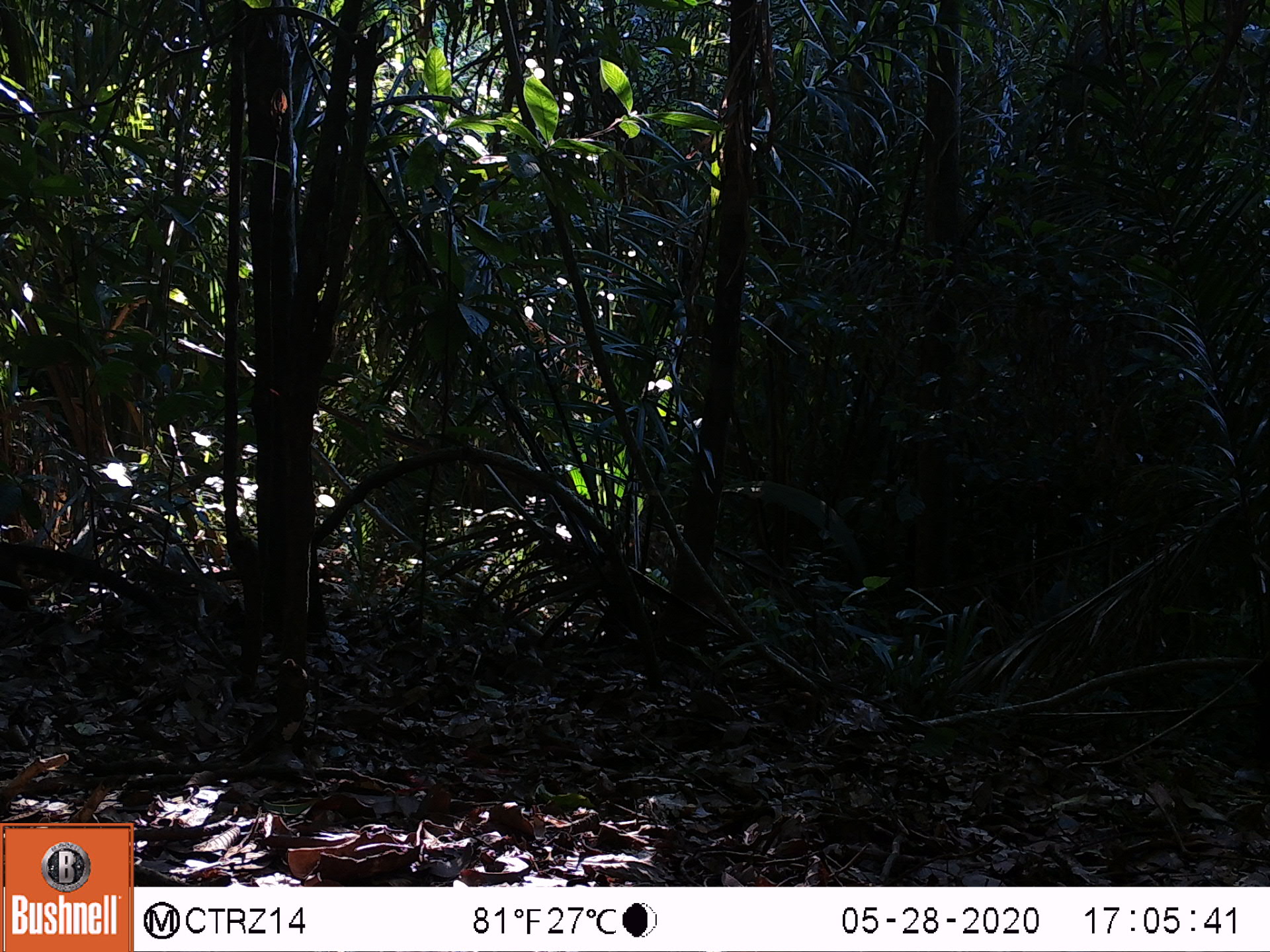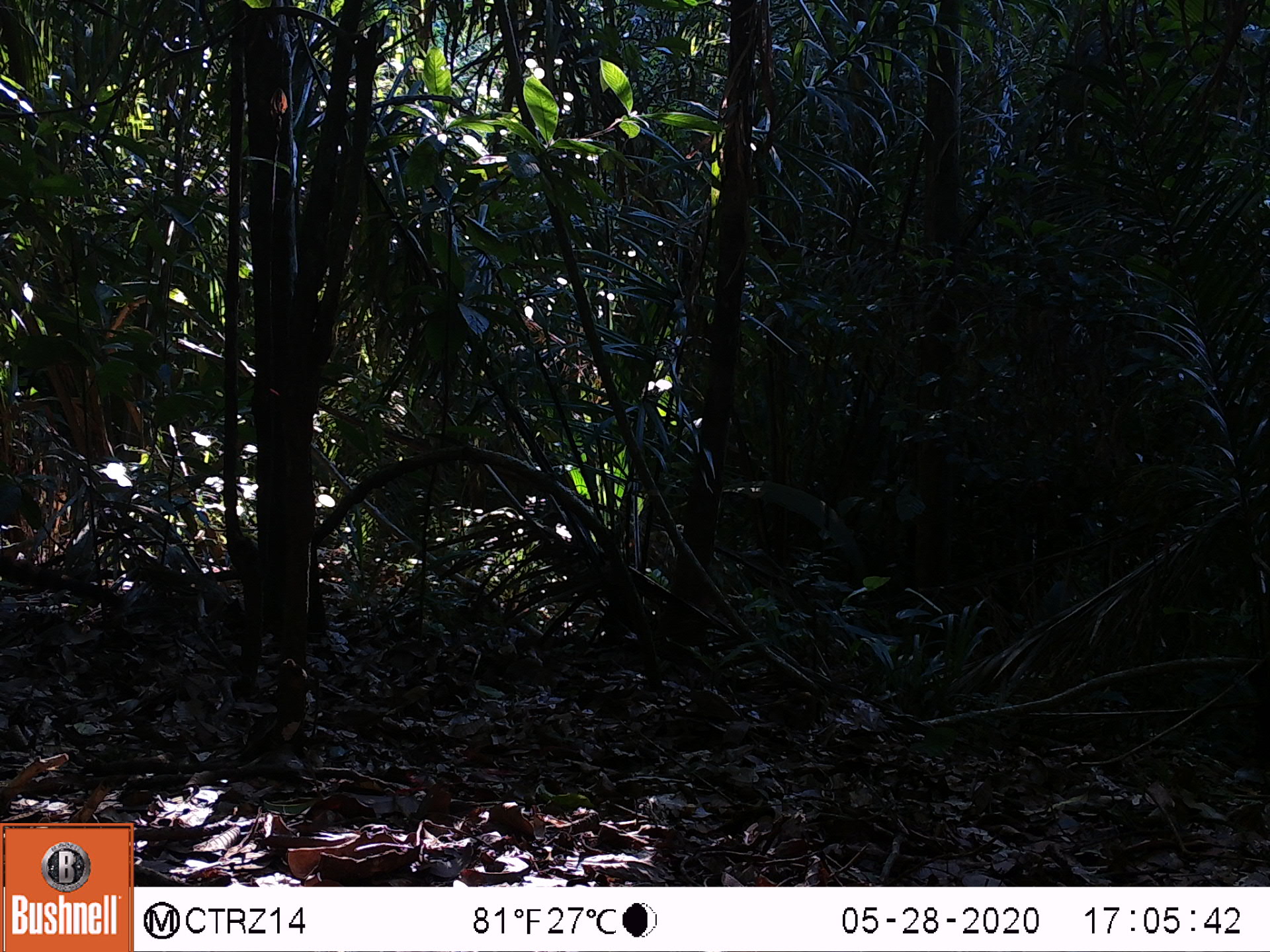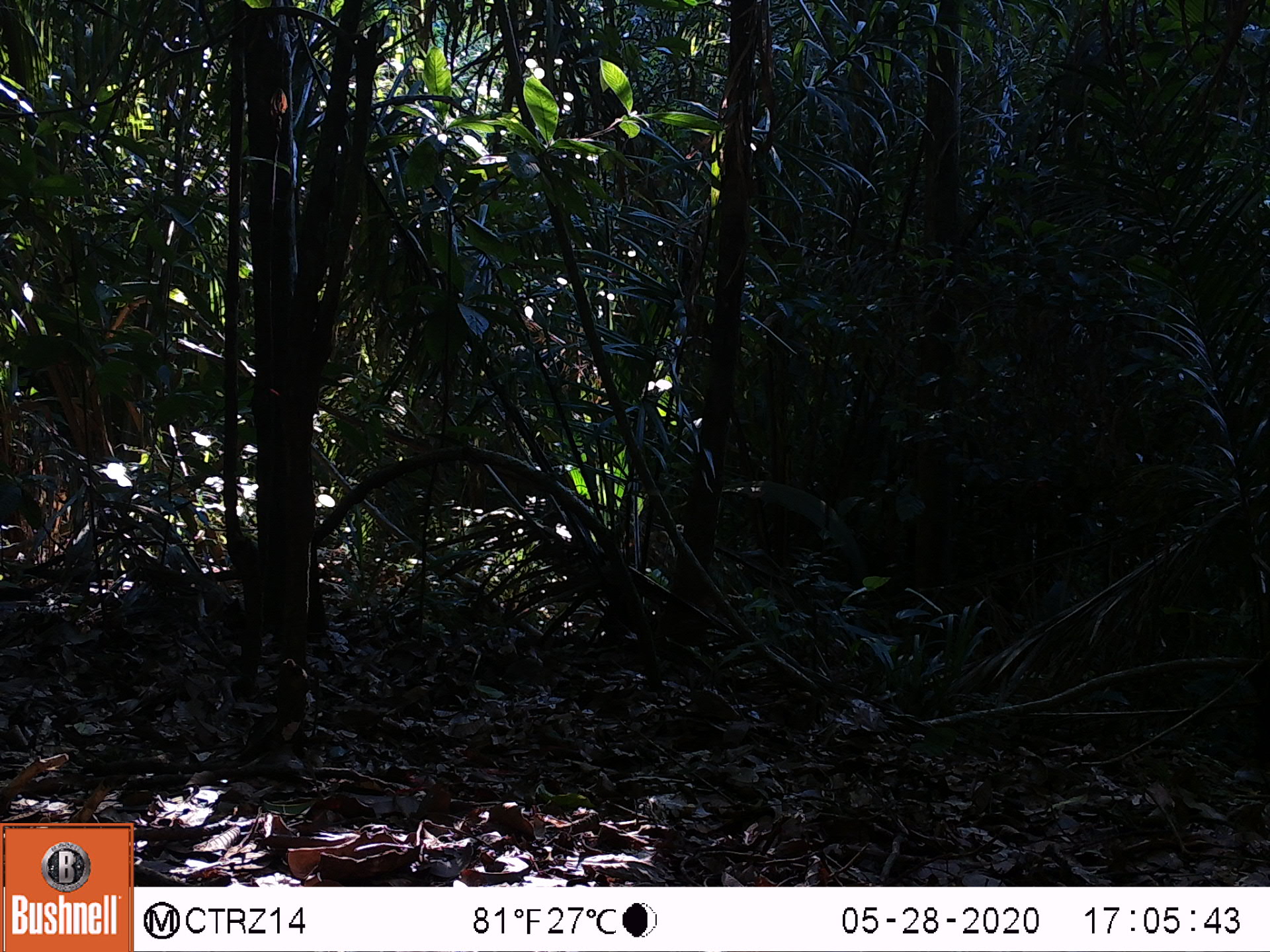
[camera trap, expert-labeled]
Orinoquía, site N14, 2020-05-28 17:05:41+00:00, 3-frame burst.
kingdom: Animalia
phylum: Chordata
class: Mammalia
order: Carnivora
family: Procyonidae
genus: Nasua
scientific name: Nasua nasua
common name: south american coati